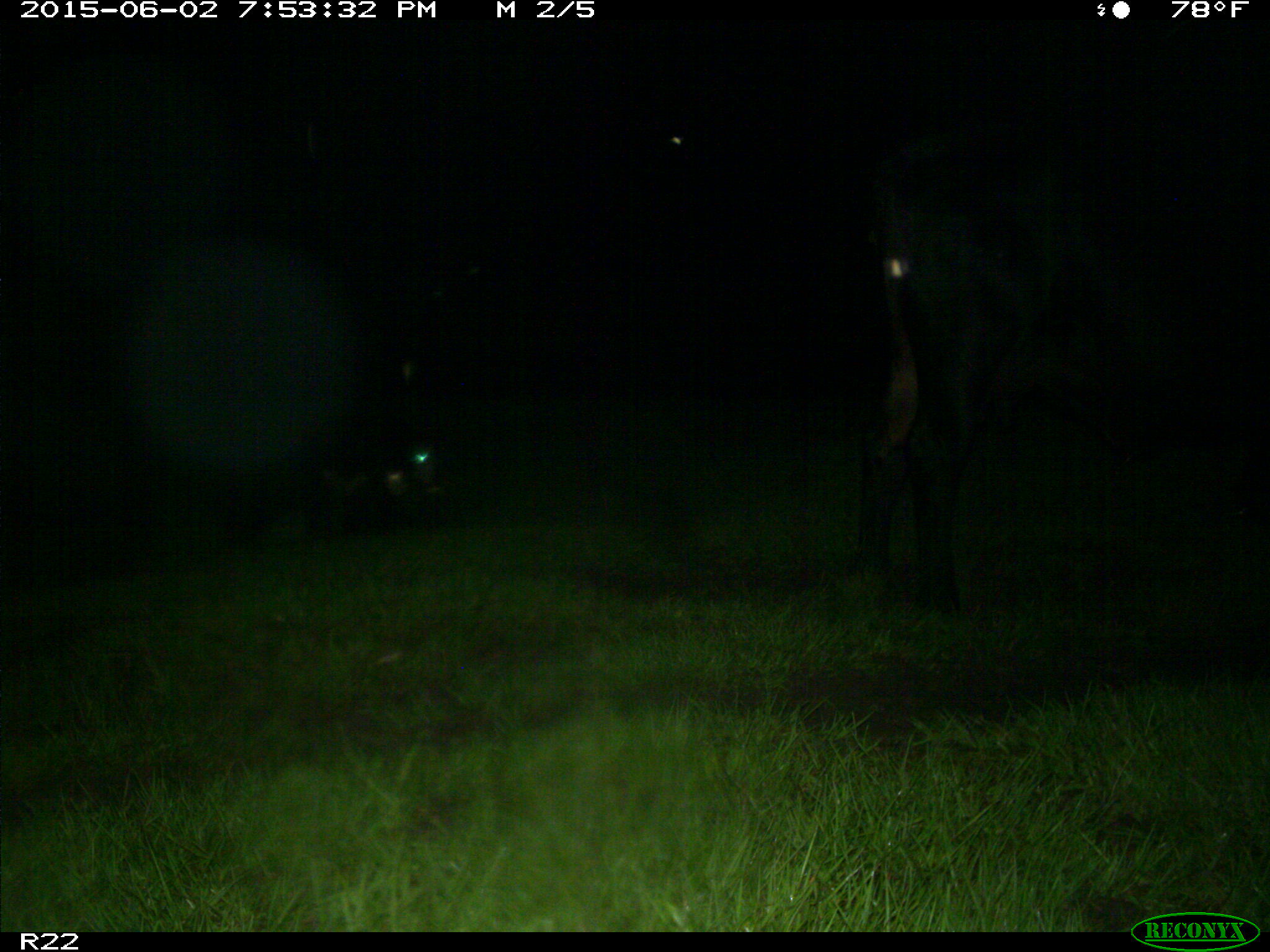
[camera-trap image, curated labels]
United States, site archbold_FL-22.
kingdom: Animalia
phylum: Chordata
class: Mammalia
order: Artiodactyla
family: Bovidae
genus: Bos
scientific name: Bos taurus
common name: domestic cow